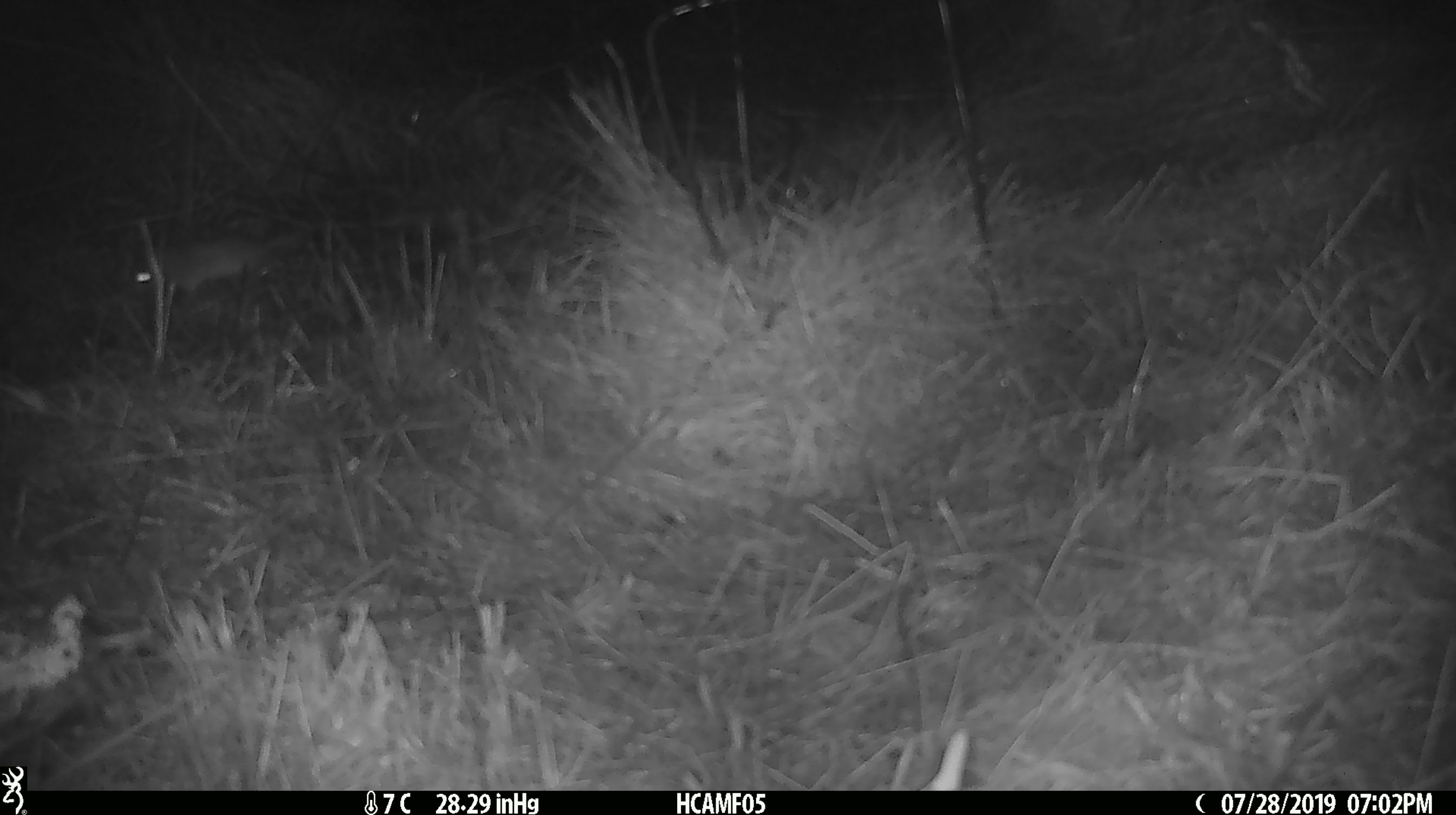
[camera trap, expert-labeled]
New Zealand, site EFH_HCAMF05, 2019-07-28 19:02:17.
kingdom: Animalia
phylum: Chordata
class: Mammalia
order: Rodentia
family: Muridae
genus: Mus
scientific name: Mus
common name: mouse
Mouse (Mus).